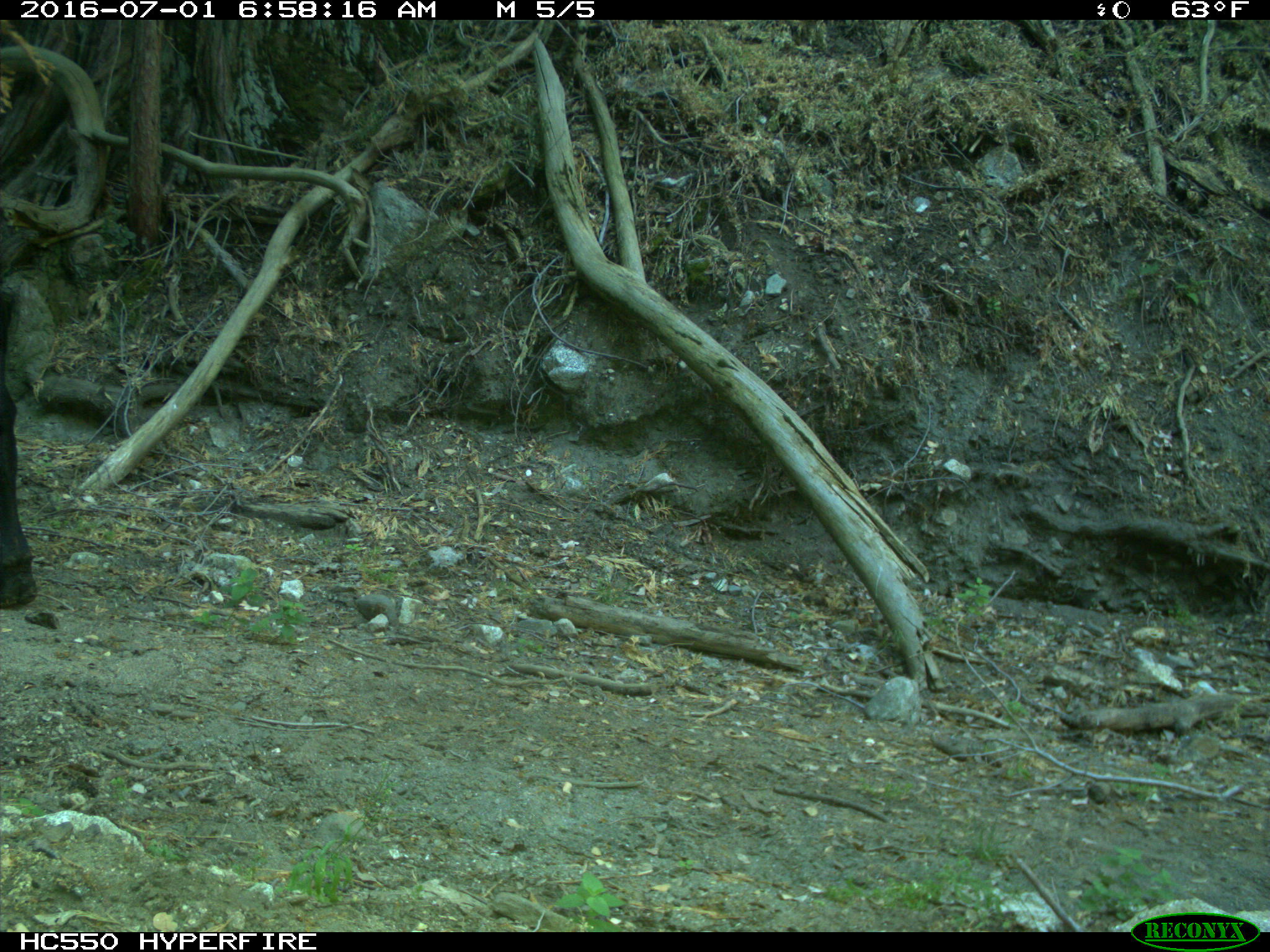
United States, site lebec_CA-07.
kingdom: Animalia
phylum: Chordata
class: Mammalia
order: Artiodactyla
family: Bovidae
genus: Bos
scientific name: Bos taurus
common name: domestic cow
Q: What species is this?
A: Bos taurus (domestic cow).